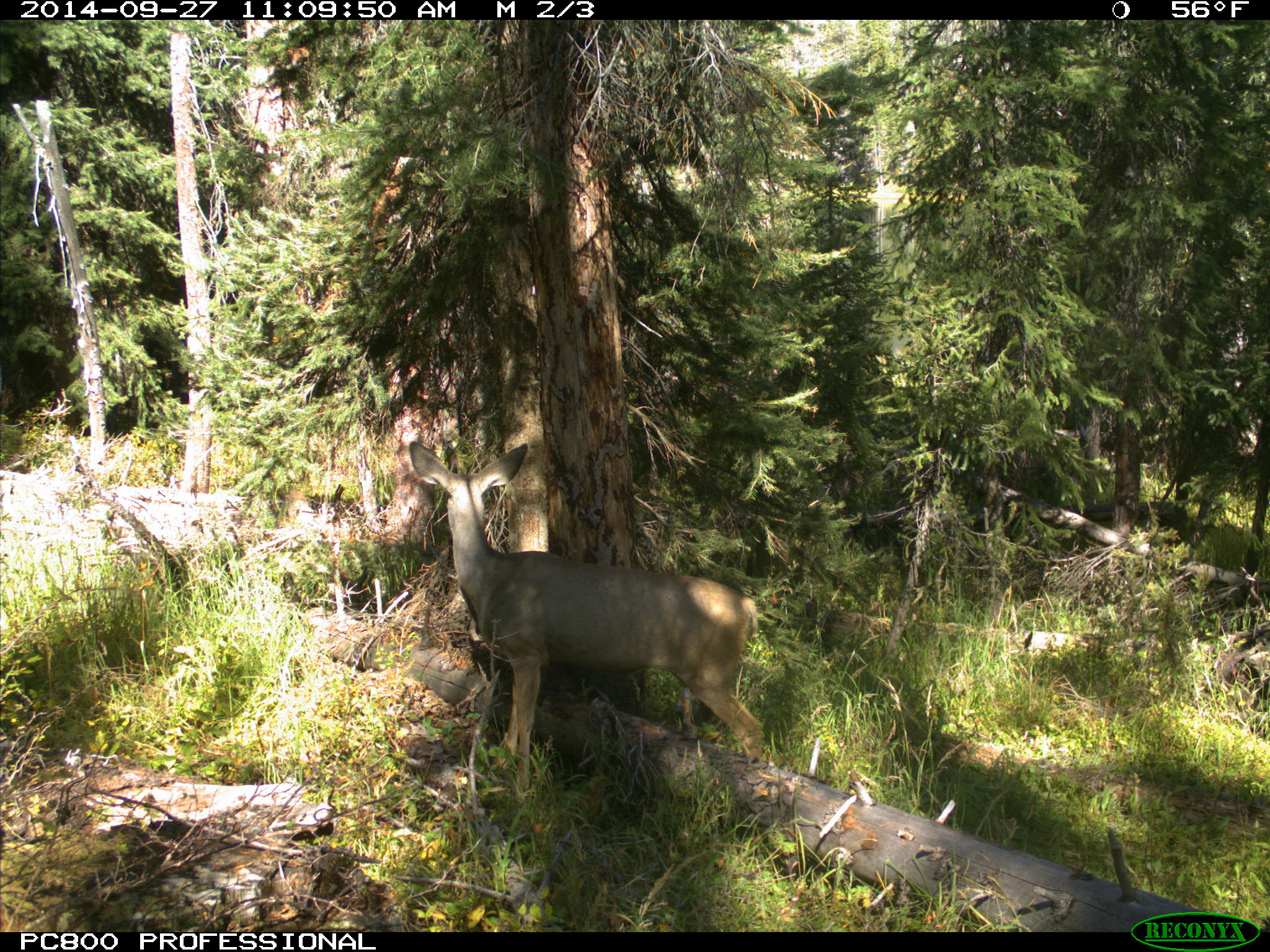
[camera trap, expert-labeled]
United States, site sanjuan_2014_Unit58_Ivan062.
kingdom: Animalia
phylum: Chordata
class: Mammalia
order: Artiodactyla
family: Cervidae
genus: Odocoileus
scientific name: Odocoileus hemionus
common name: mule deer